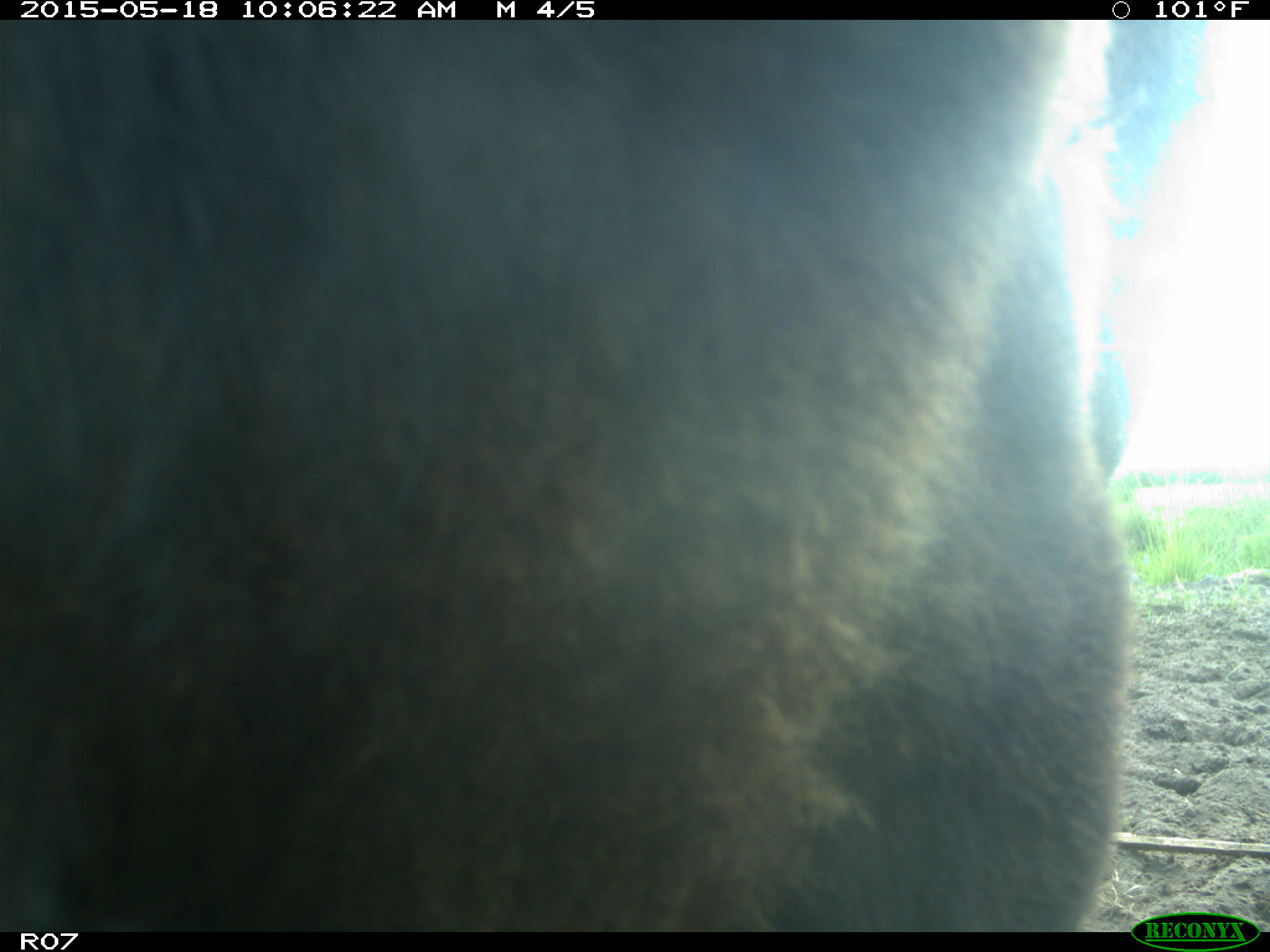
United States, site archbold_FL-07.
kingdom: Animalia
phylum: Chordata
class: Mammalia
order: Artiodactyla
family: Bovidae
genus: Bos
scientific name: Bos taurus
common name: domestic cow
Bos taurus (domestic cow).